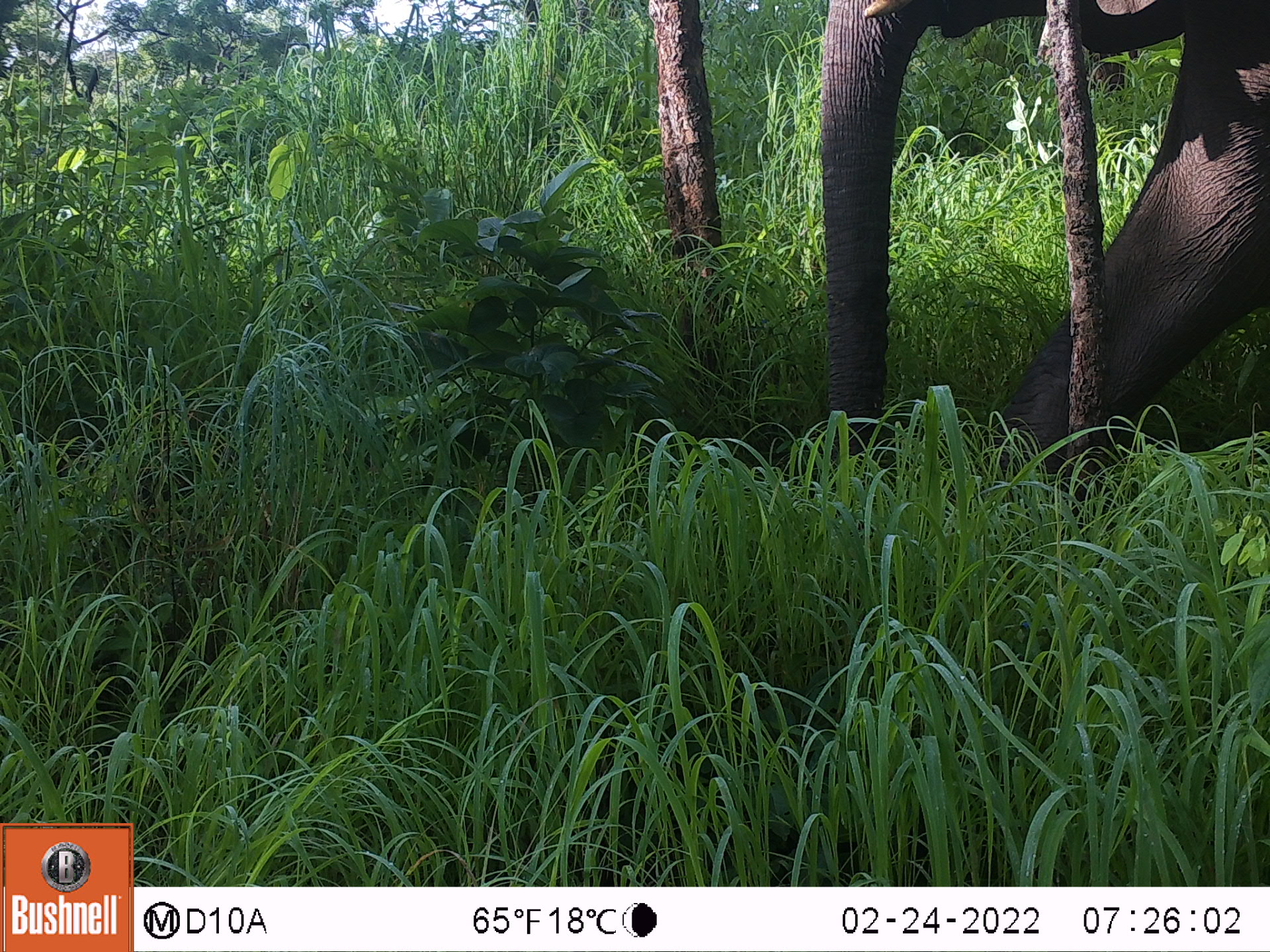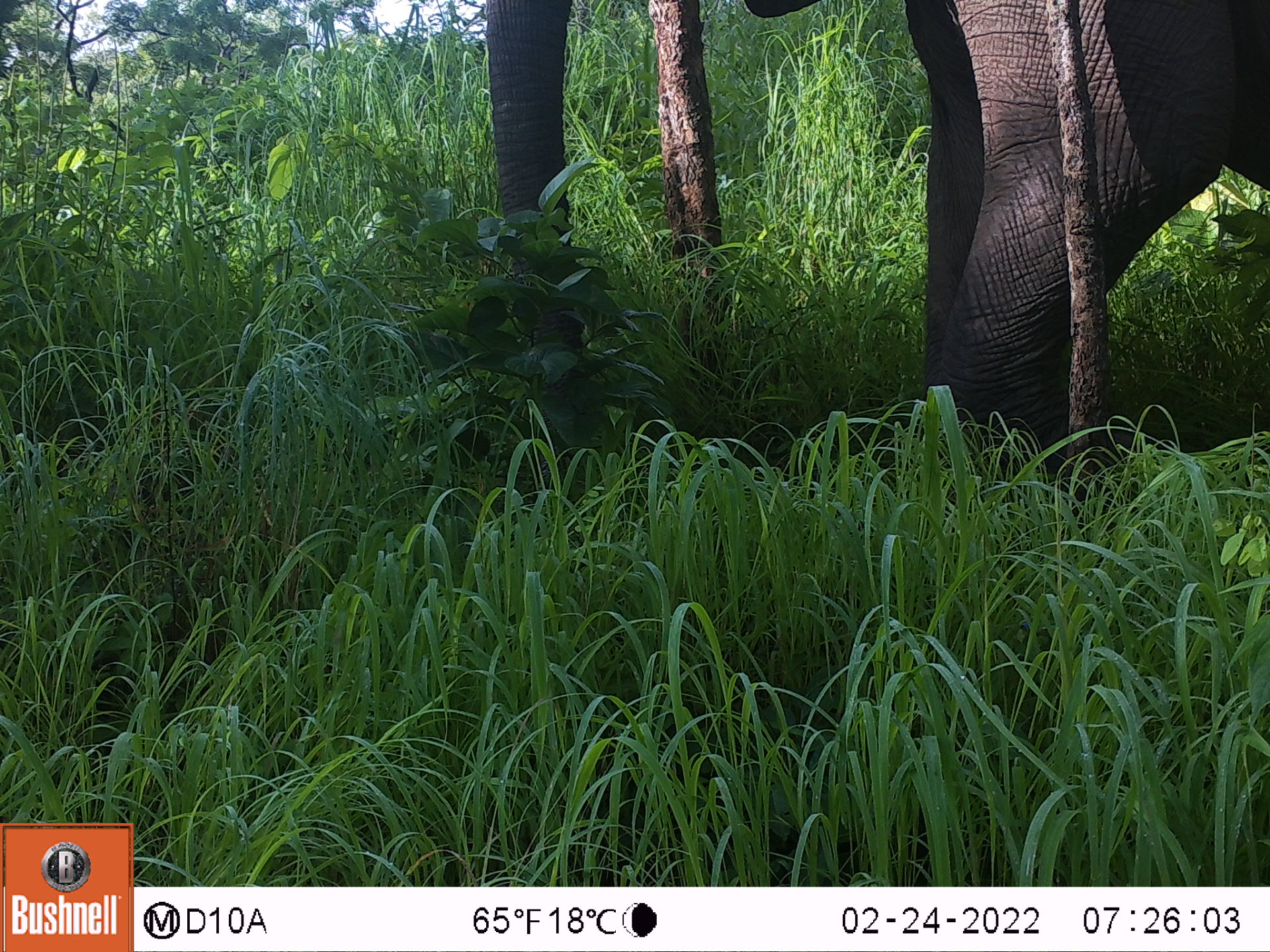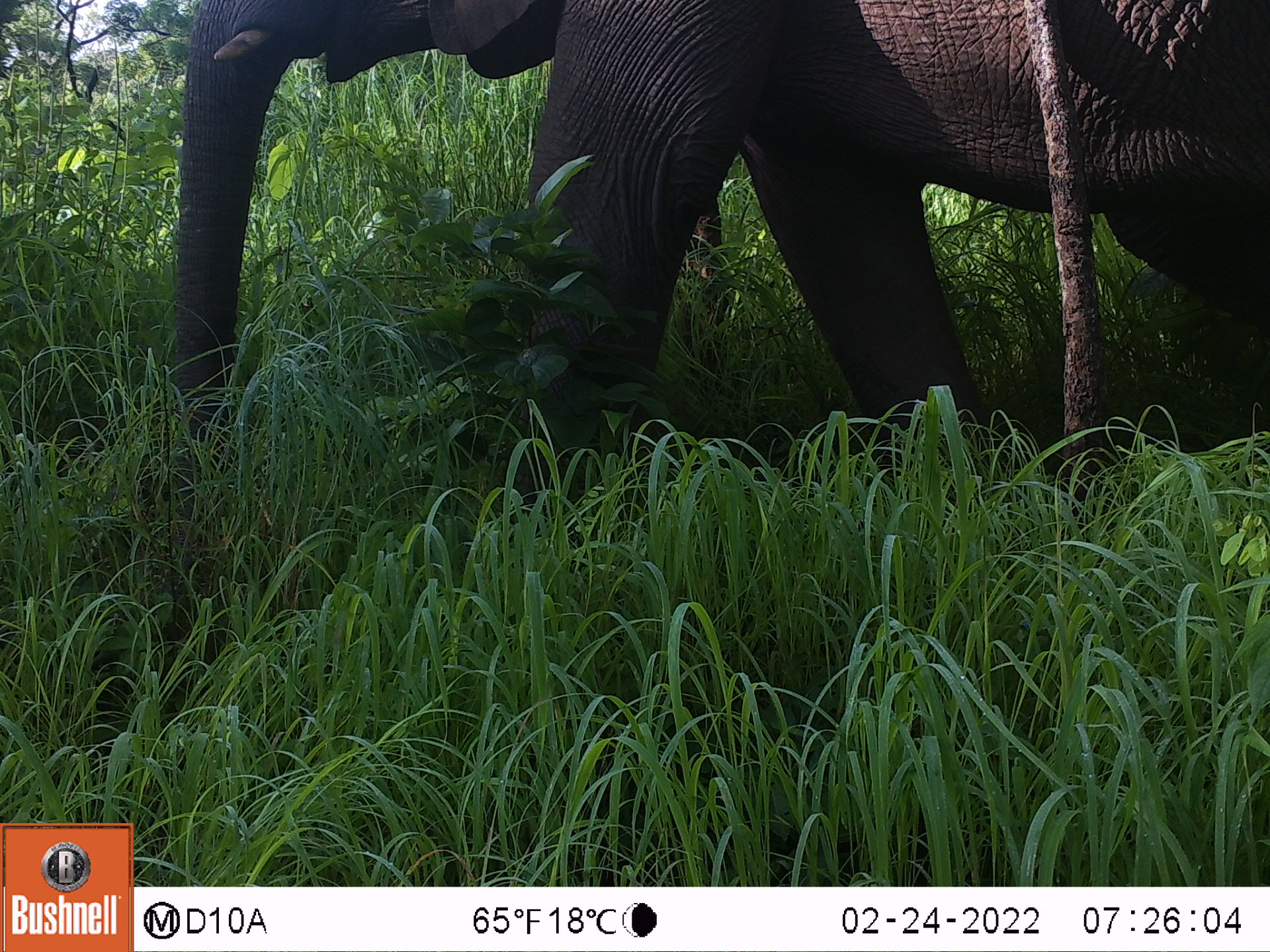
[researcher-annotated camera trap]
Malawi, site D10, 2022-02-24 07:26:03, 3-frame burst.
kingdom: Animalia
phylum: Chordata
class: Mammalia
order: Proboscidea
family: Elephantidae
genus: Loxodonta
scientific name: Loxodonta africana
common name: african savanna elephant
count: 1